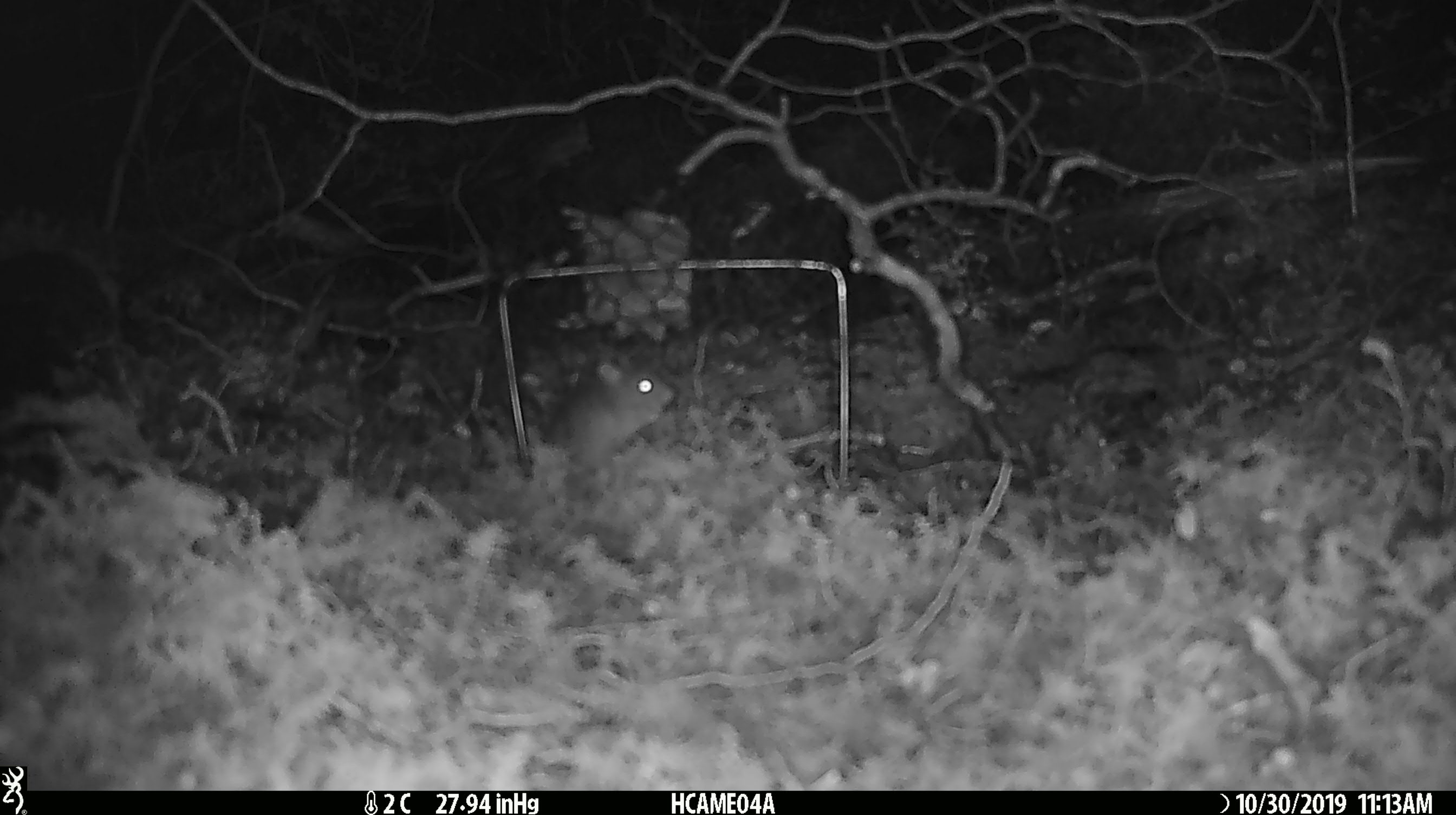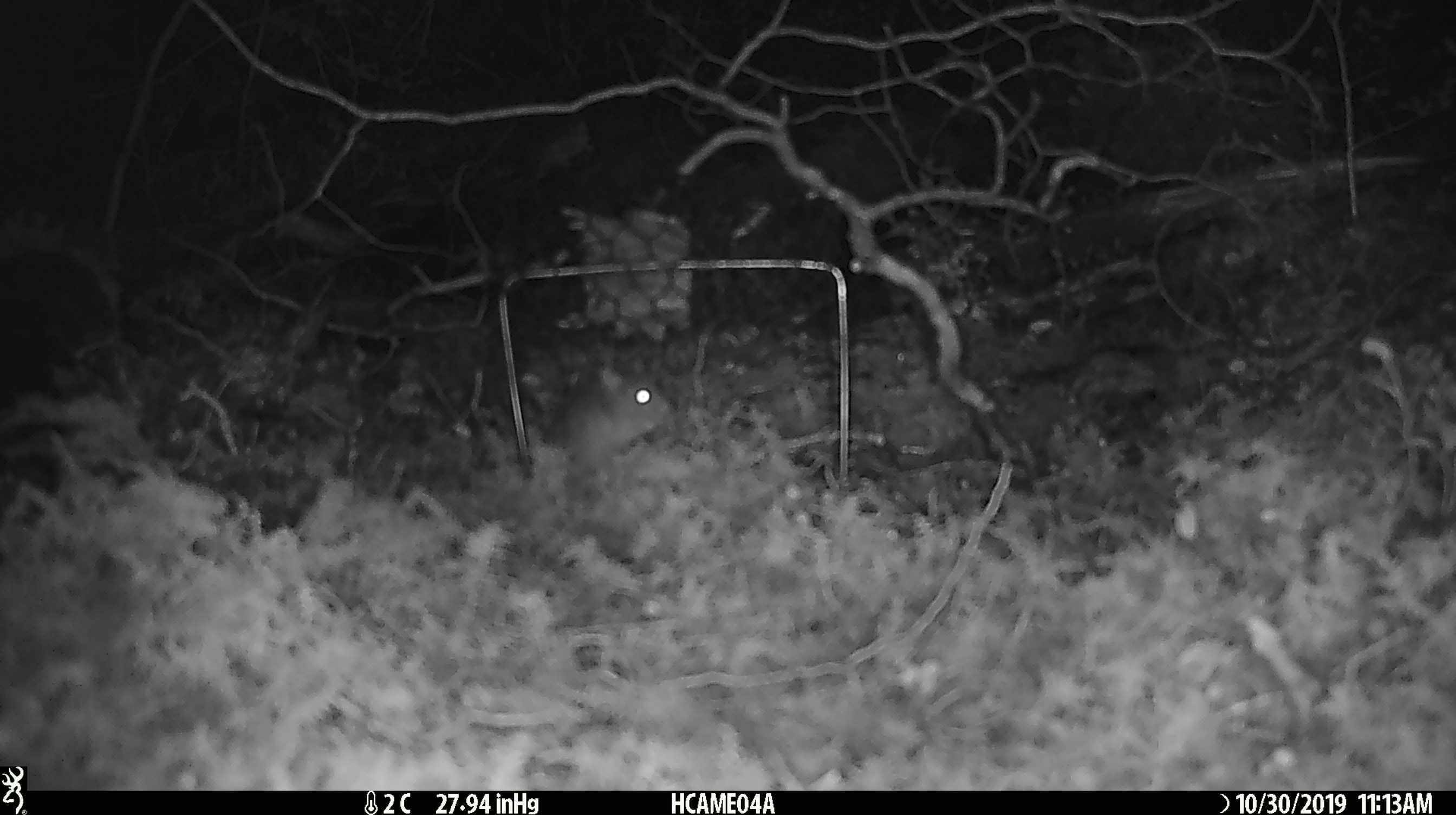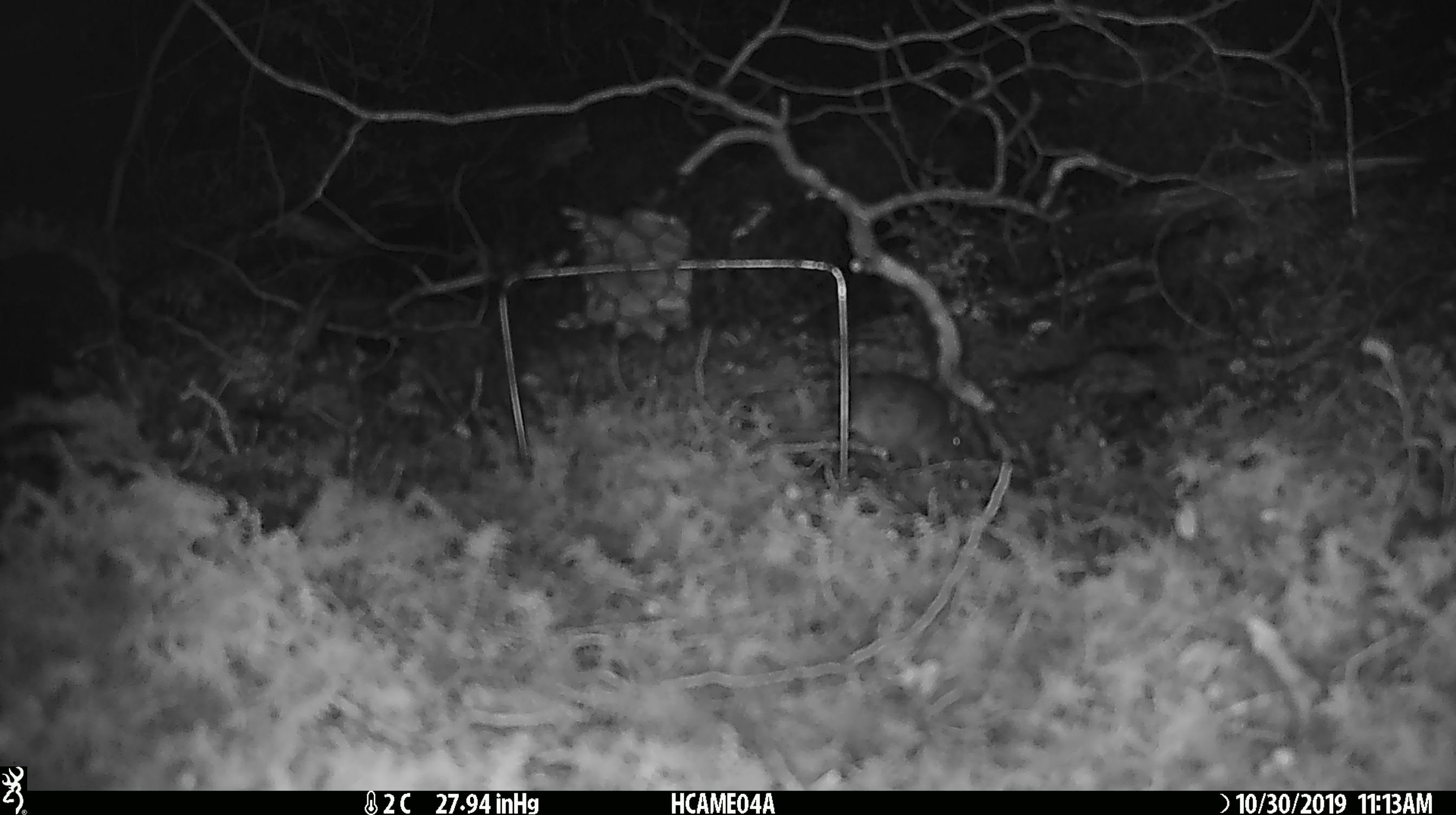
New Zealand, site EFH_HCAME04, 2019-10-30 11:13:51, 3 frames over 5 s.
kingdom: Animalia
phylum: Chordata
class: Mammalia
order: Rodentia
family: Muridae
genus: Mus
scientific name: Mus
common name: mouse